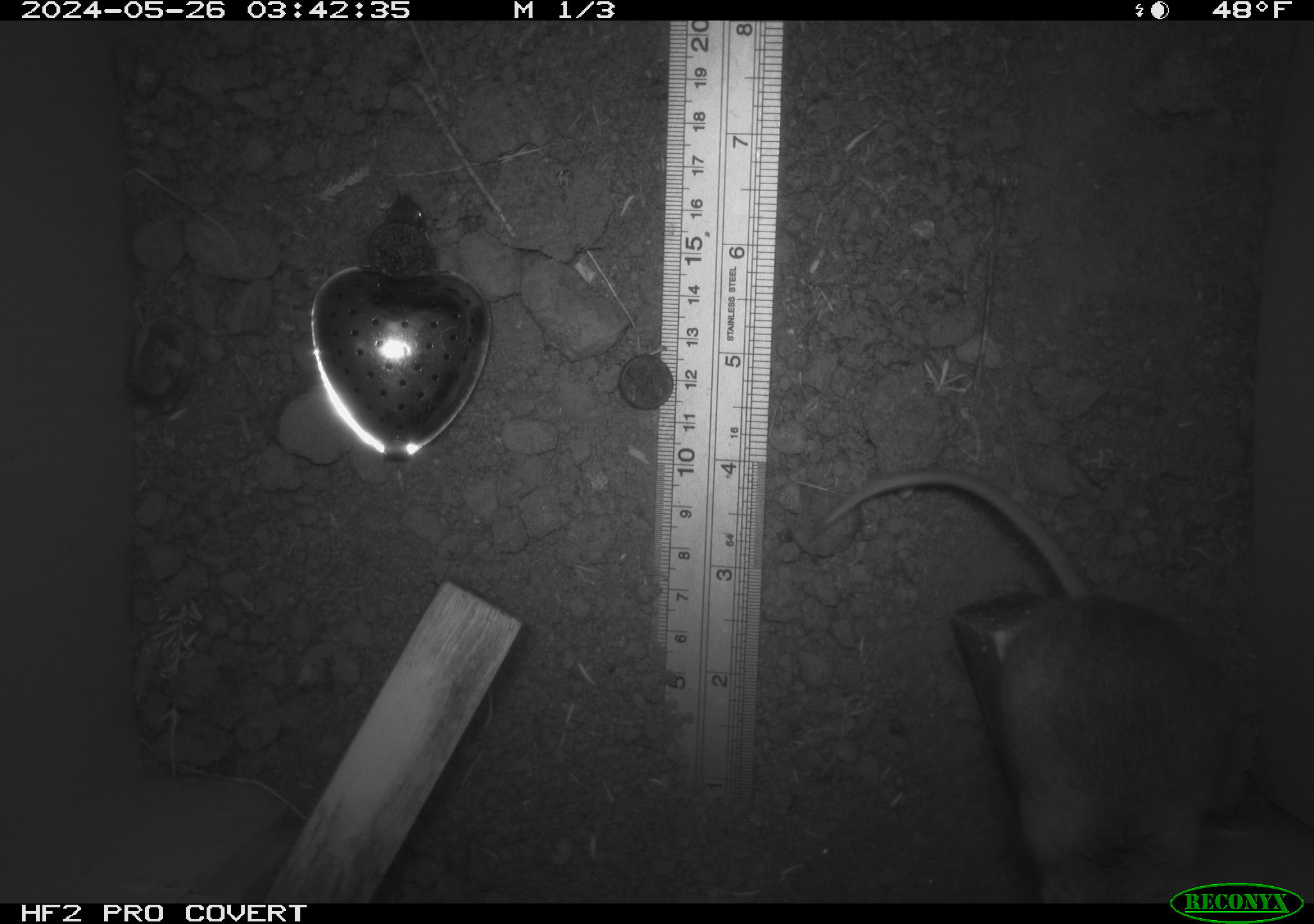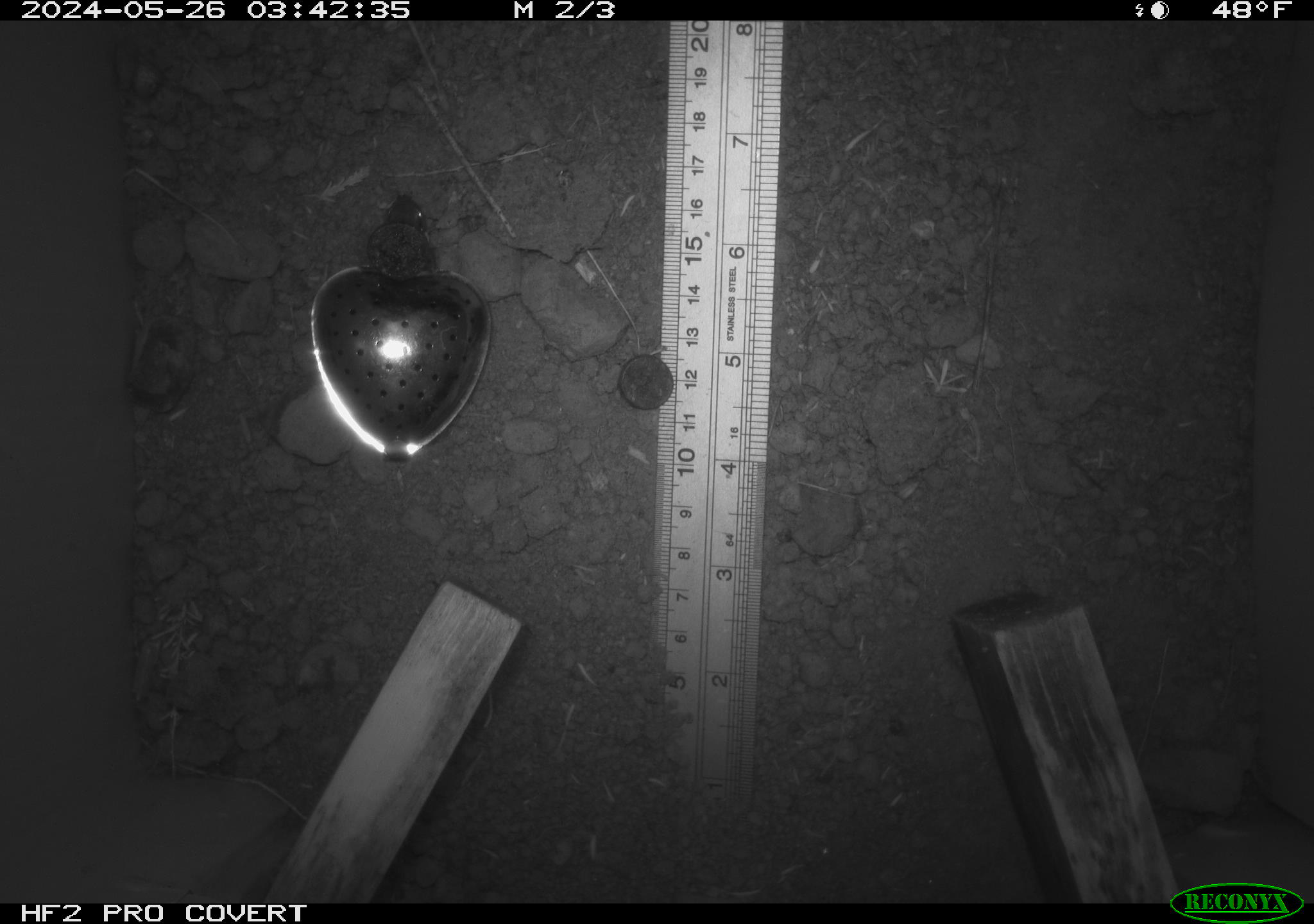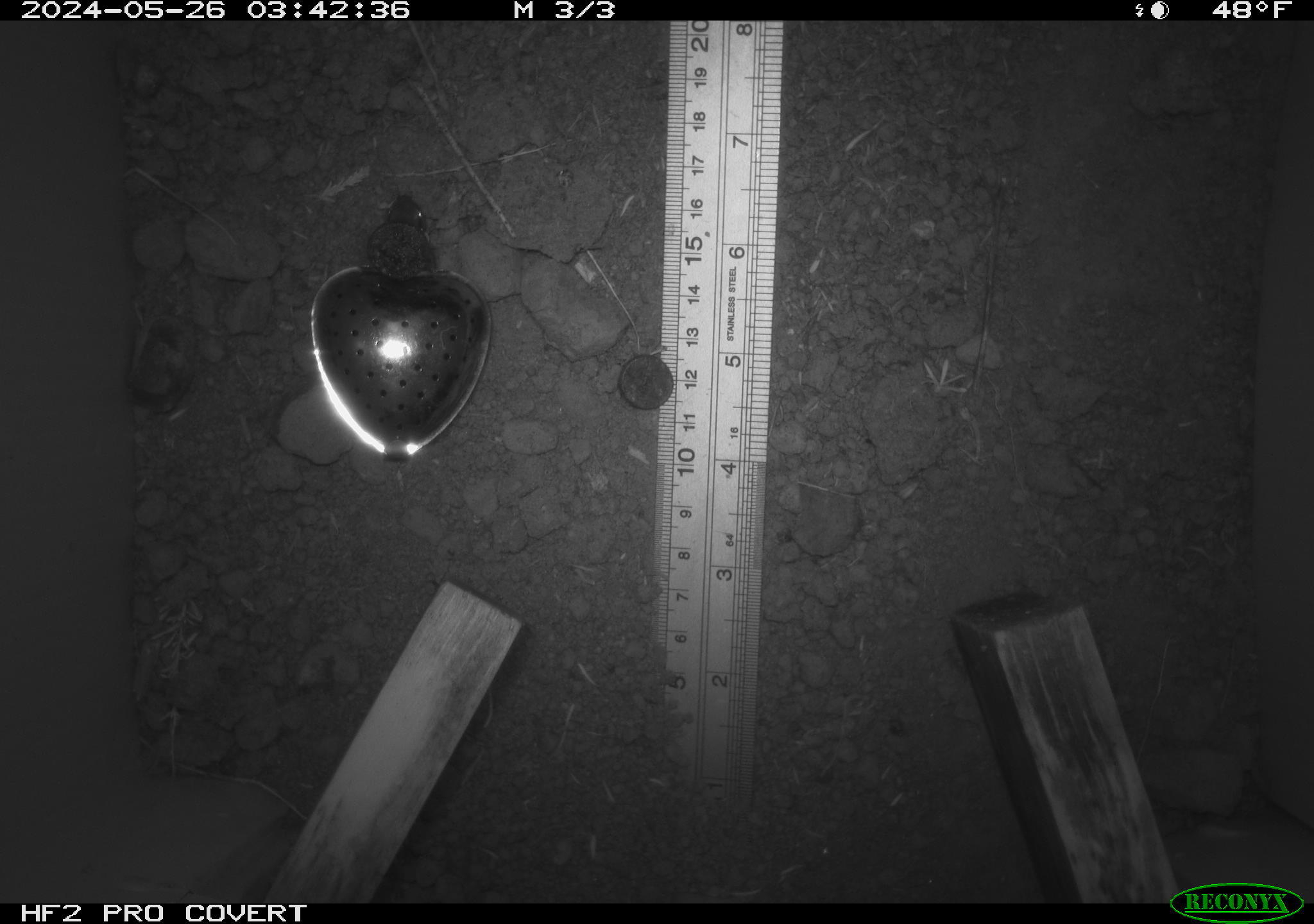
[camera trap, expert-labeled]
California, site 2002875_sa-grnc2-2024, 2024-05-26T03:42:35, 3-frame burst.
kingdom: Animalia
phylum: Chordata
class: Mammalia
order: Rodentia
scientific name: Rodentia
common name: rodent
Rodent (Rodentia).